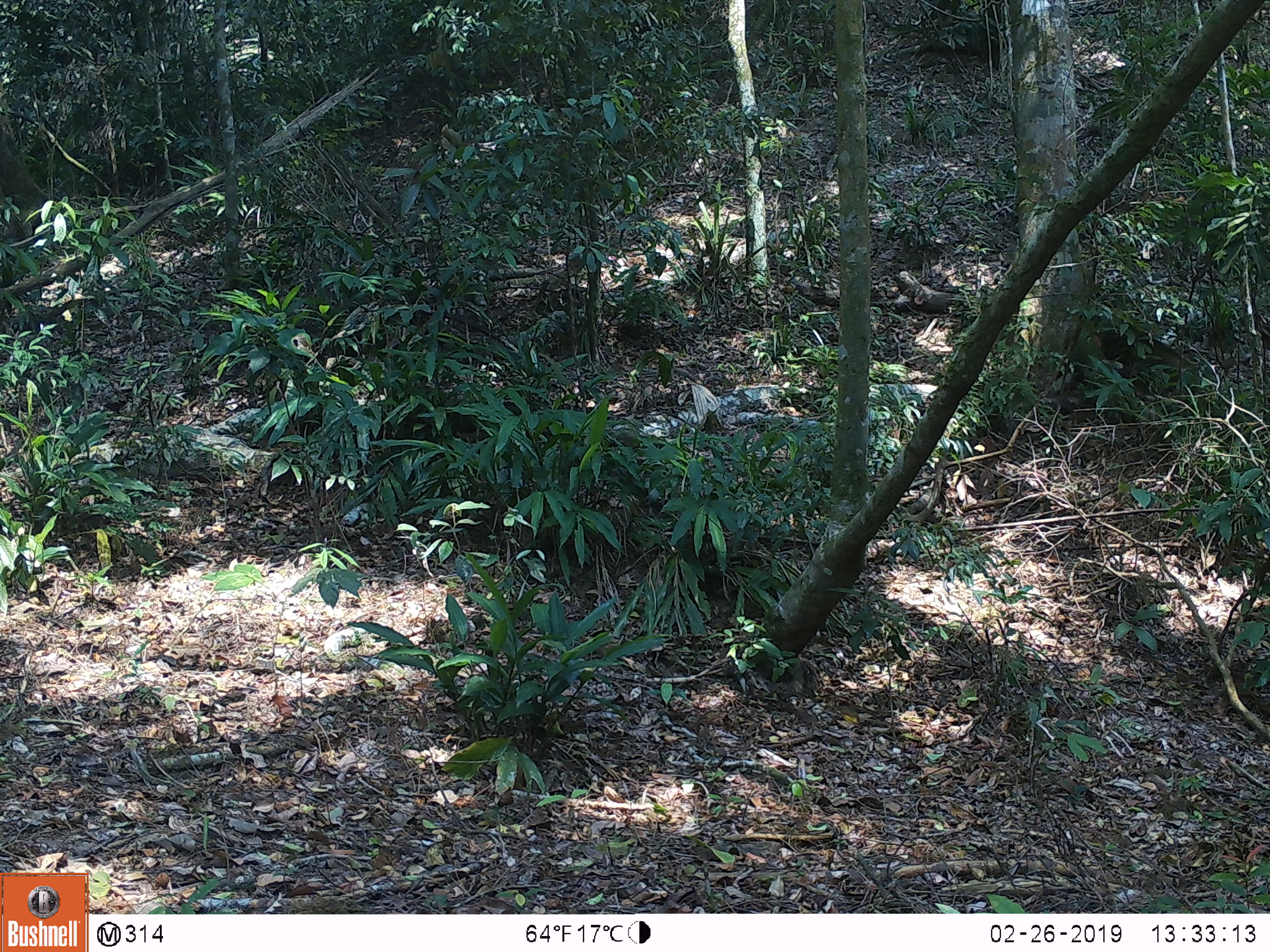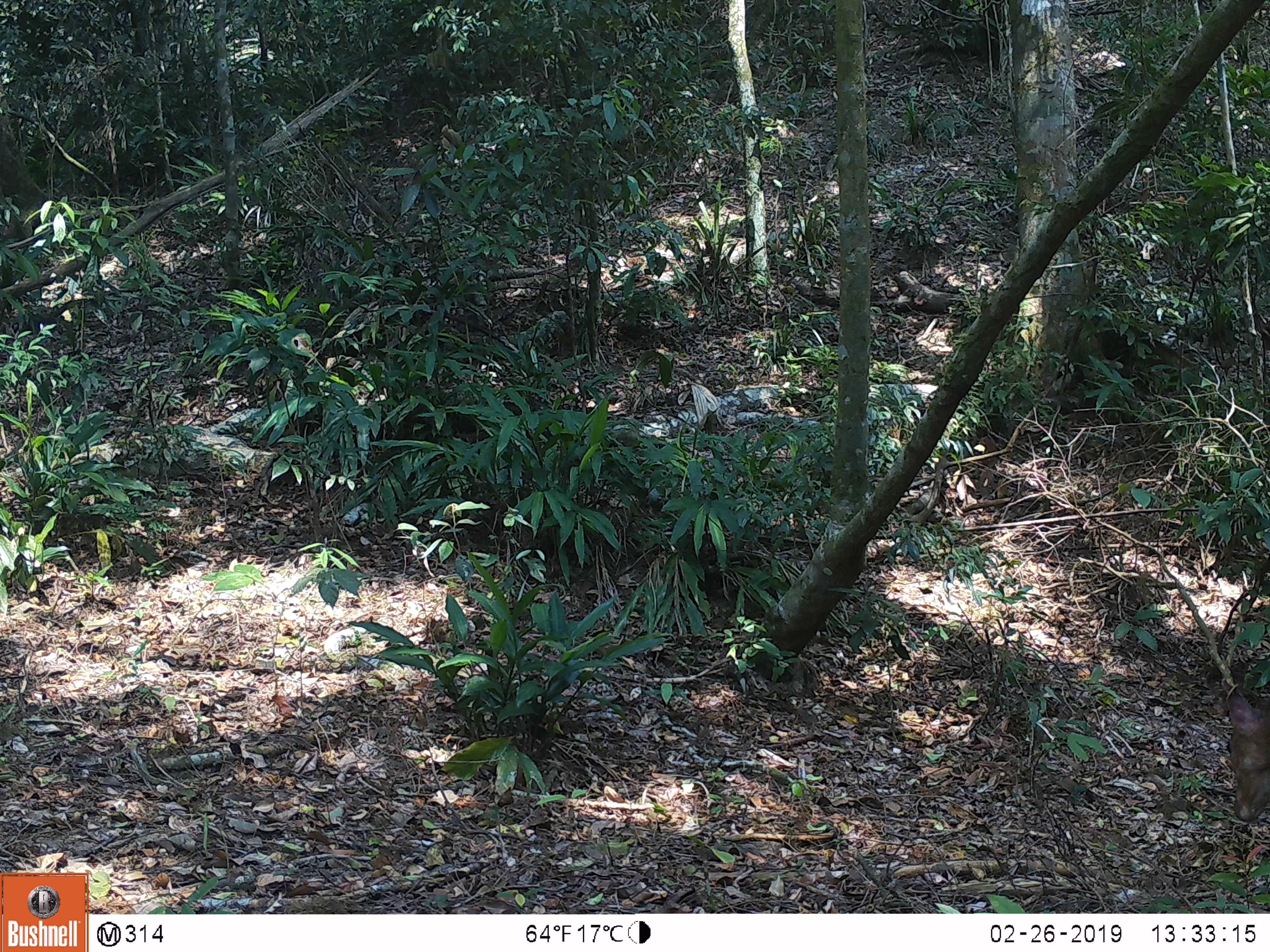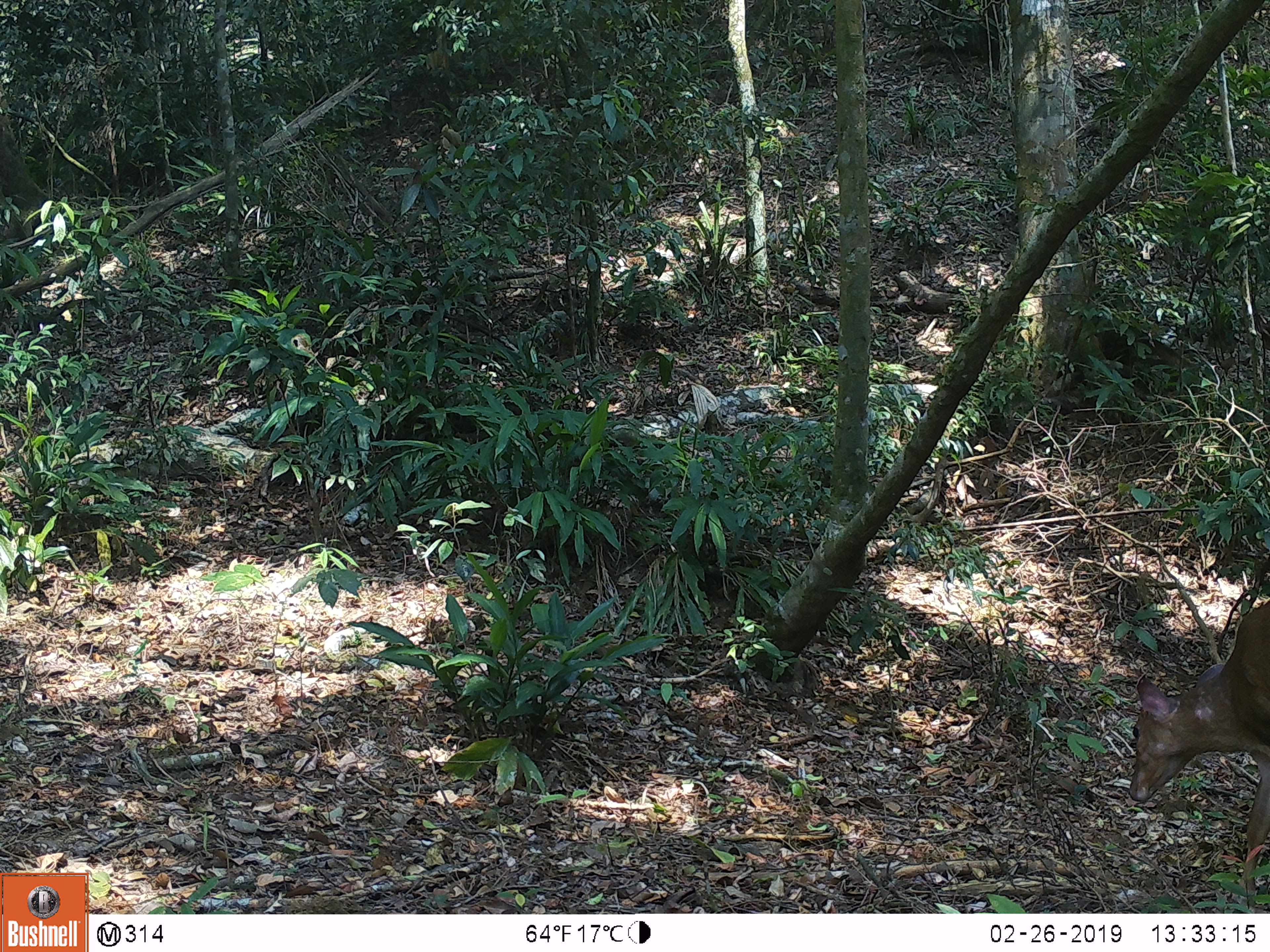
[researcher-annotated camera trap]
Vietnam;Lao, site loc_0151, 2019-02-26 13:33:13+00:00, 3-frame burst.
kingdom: Animalia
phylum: Chordata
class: Mammalia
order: Artiodactyla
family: Cervidae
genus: Muntiacus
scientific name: Muntiacus vuquangensis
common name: large-antlered muntjac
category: large antlered muntjac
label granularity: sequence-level